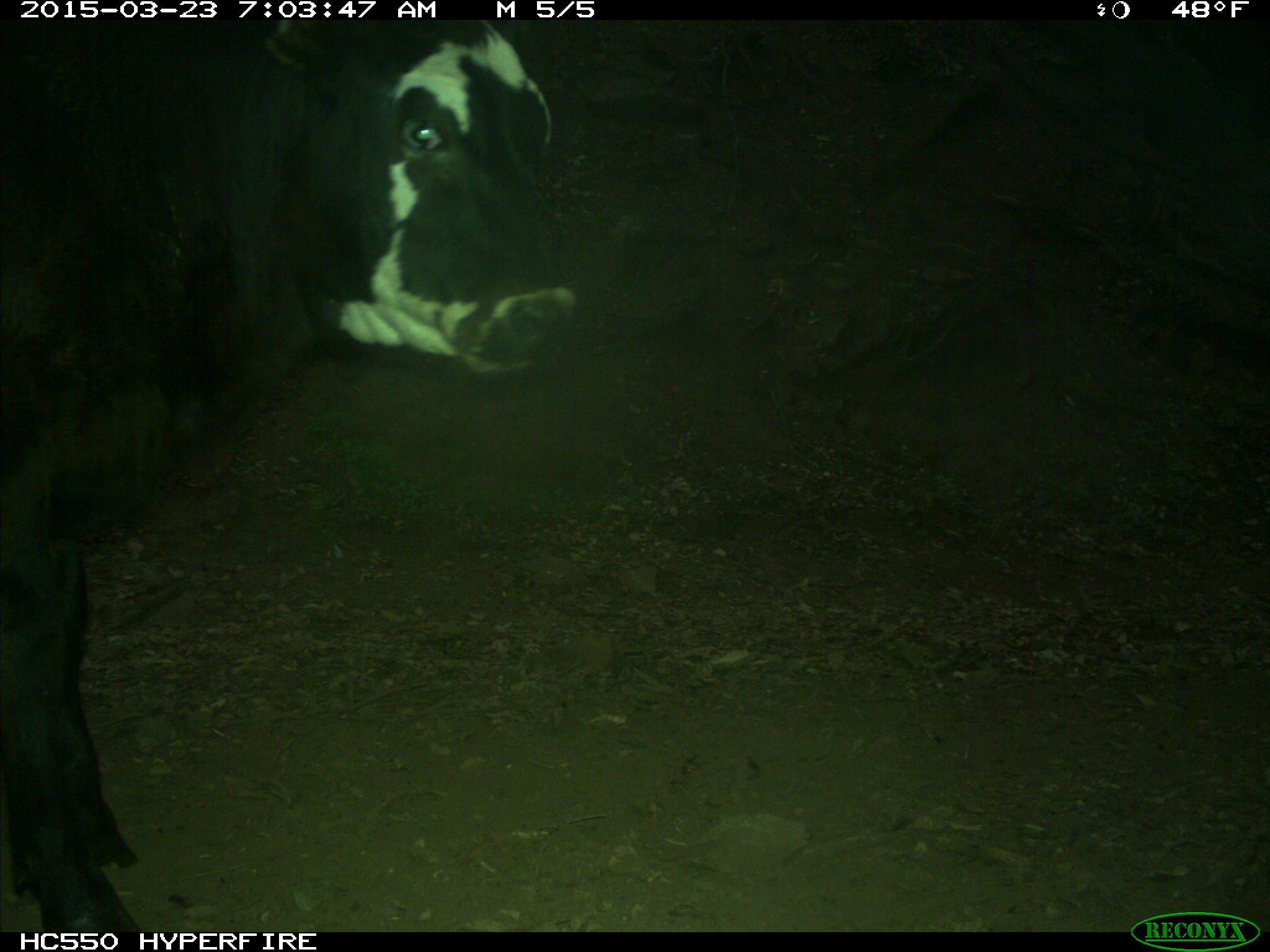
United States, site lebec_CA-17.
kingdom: Animalia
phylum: Chordata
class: Mammalia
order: Artiodactyla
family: Bovidae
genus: Bos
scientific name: Bos taurus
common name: domestic cow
Bos taurus (domestic cow).